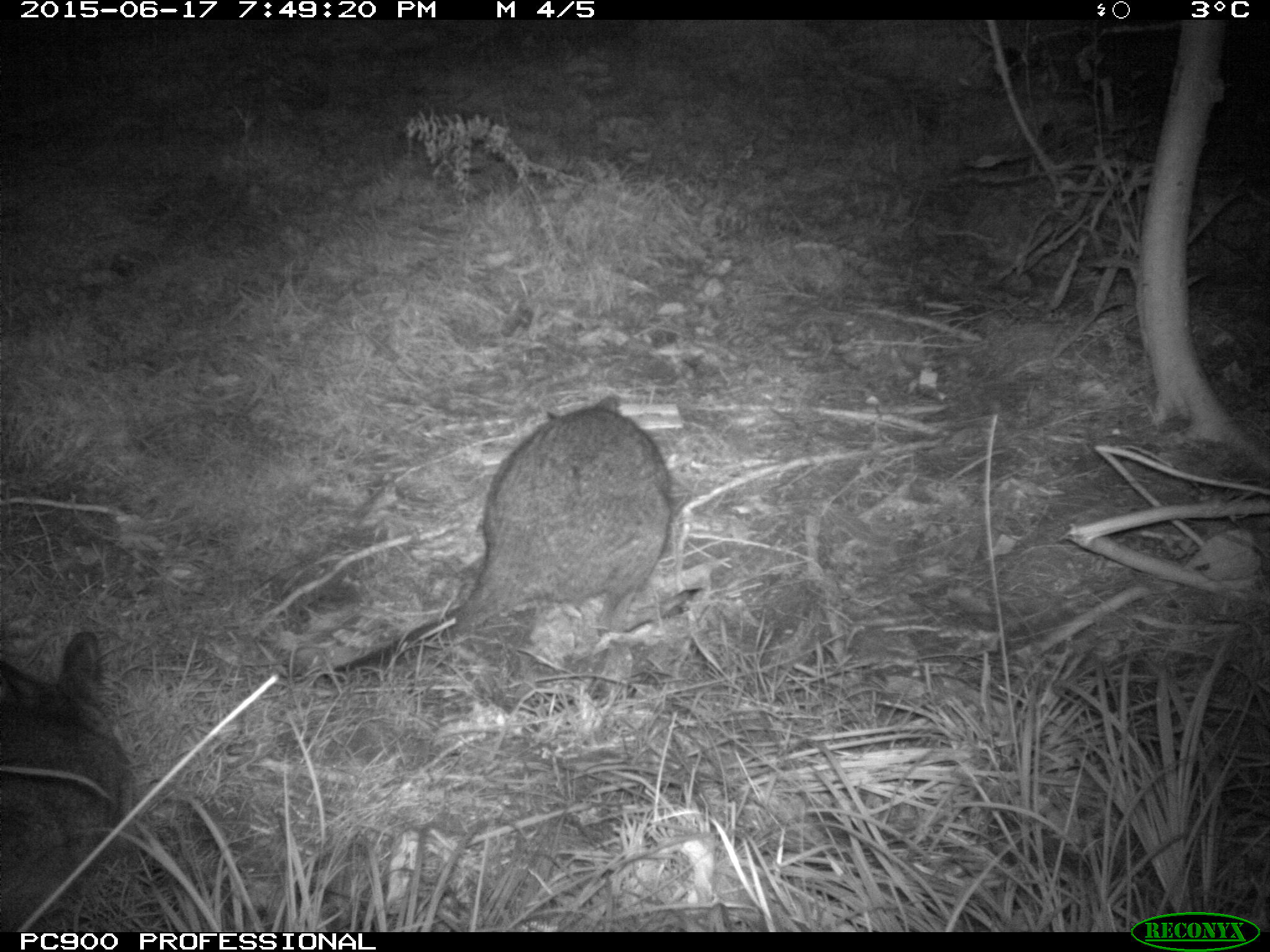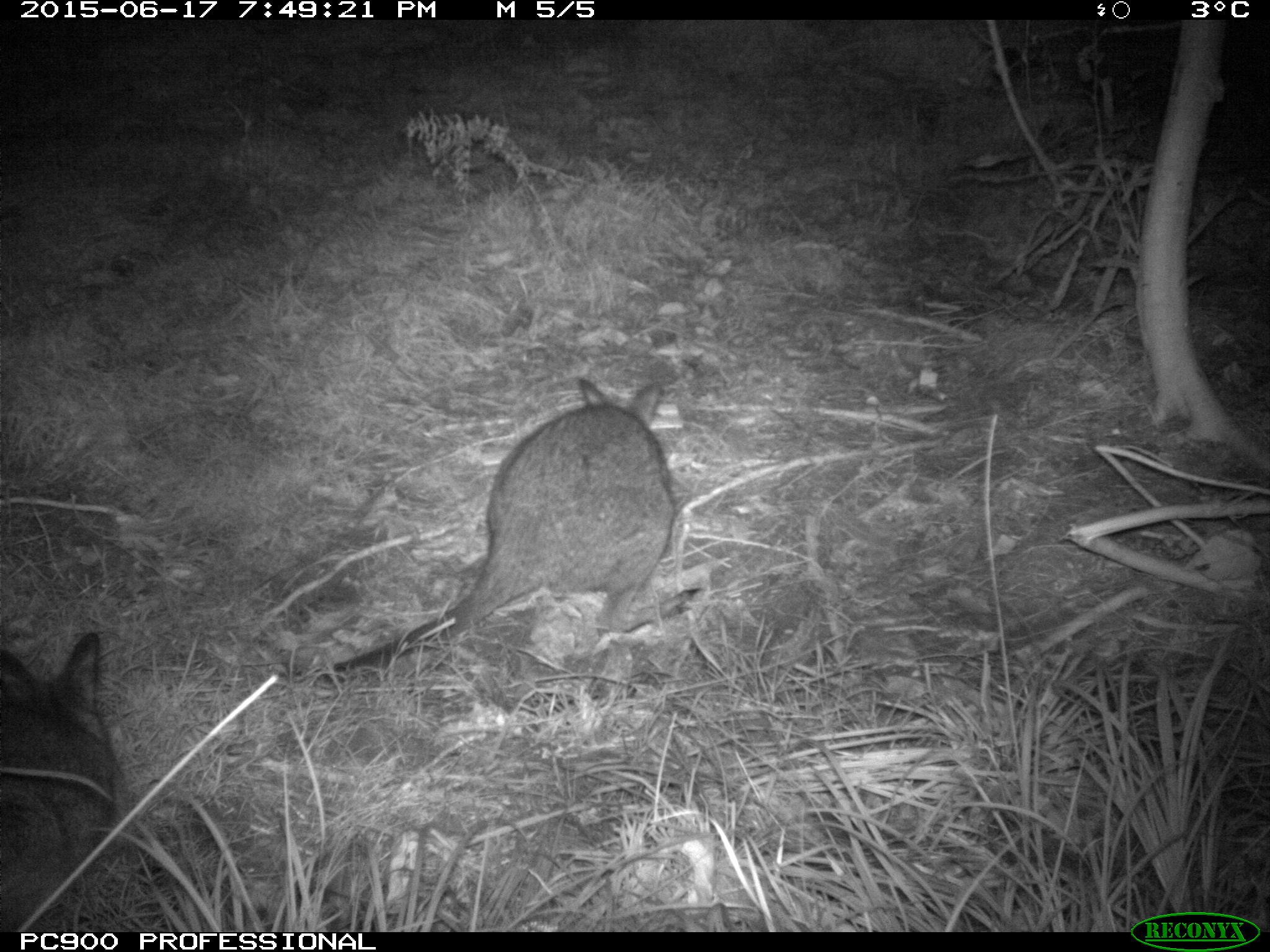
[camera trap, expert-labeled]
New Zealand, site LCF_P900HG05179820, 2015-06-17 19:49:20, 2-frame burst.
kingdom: Animalia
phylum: Chordata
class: Mammalia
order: Diprotodontia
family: Macropodidae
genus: Notamacropus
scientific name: Notamacropus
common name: wallaby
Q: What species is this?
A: Wallaby (Notamacropus).